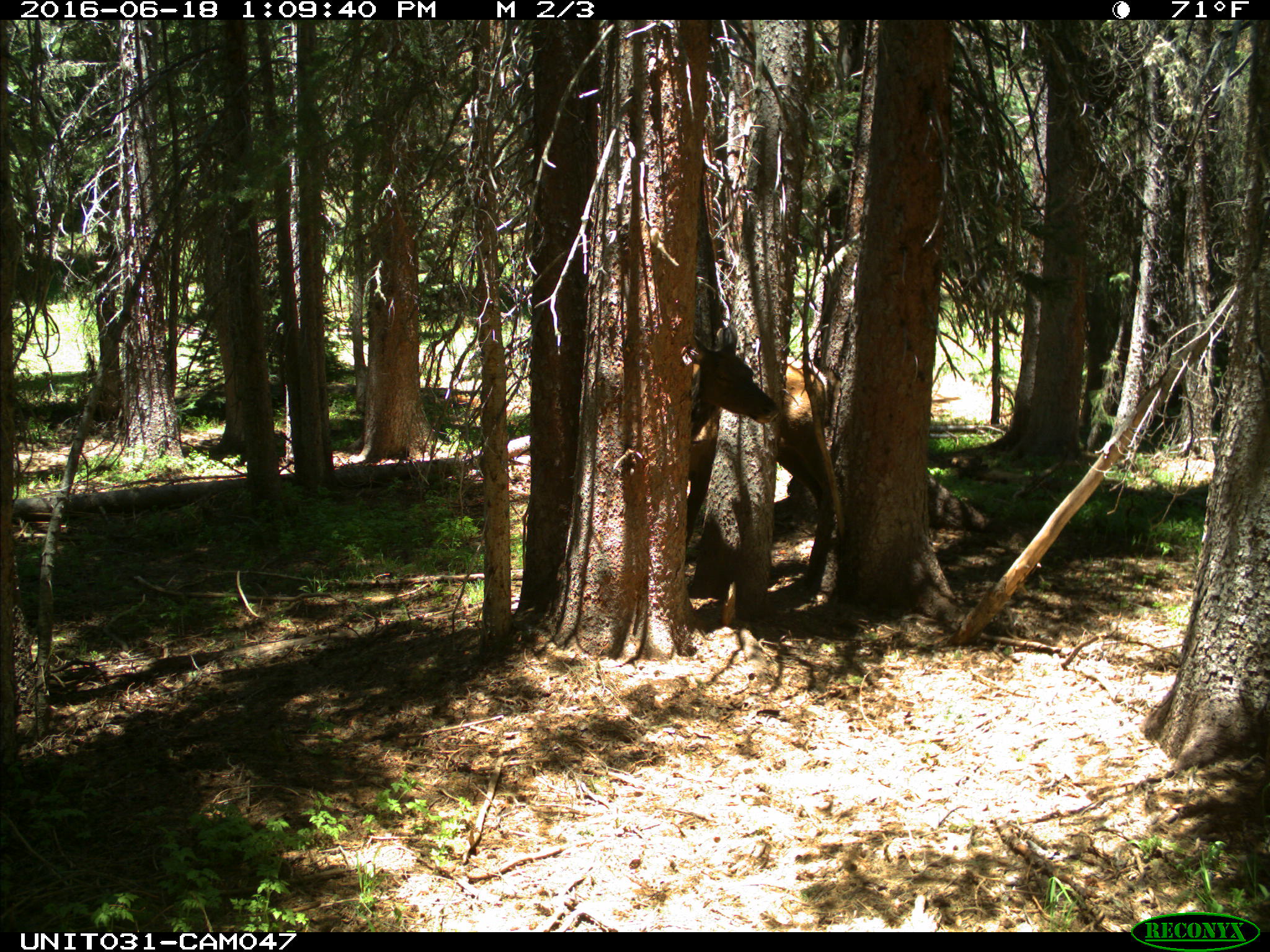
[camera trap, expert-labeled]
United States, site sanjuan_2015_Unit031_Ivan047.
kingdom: Animalia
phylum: Chordata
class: Mammalia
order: Artiodactyla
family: Cervidae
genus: Cervus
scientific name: Cervus elaphus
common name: red deer